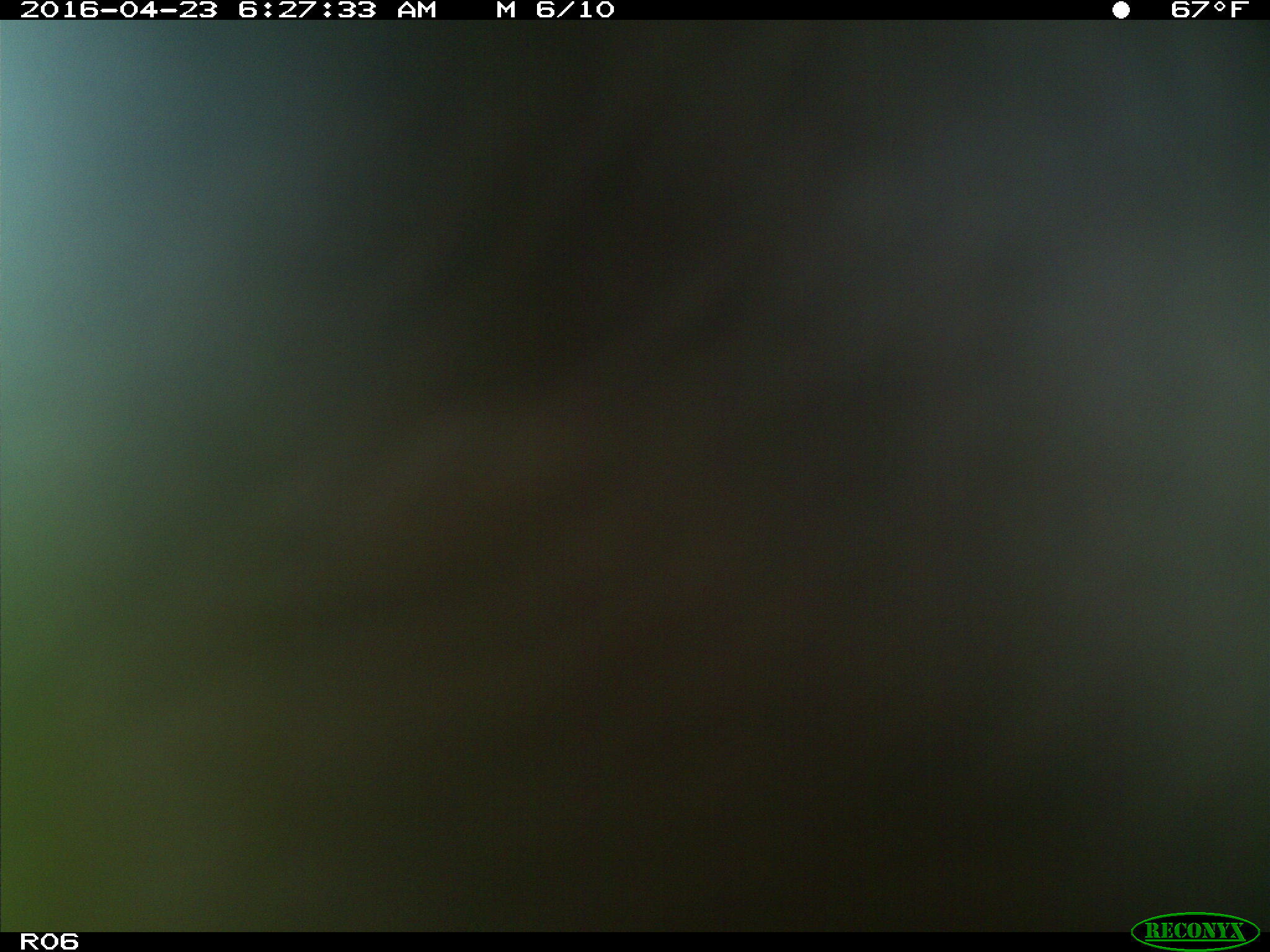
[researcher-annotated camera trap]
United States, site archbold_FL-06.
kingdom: Animalia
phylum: Chordata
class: Mammalia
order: Artiodactyla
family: Bovidae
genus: Bos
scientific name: Bos taurus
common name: domestic cow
Bos taurus (domestic cow).